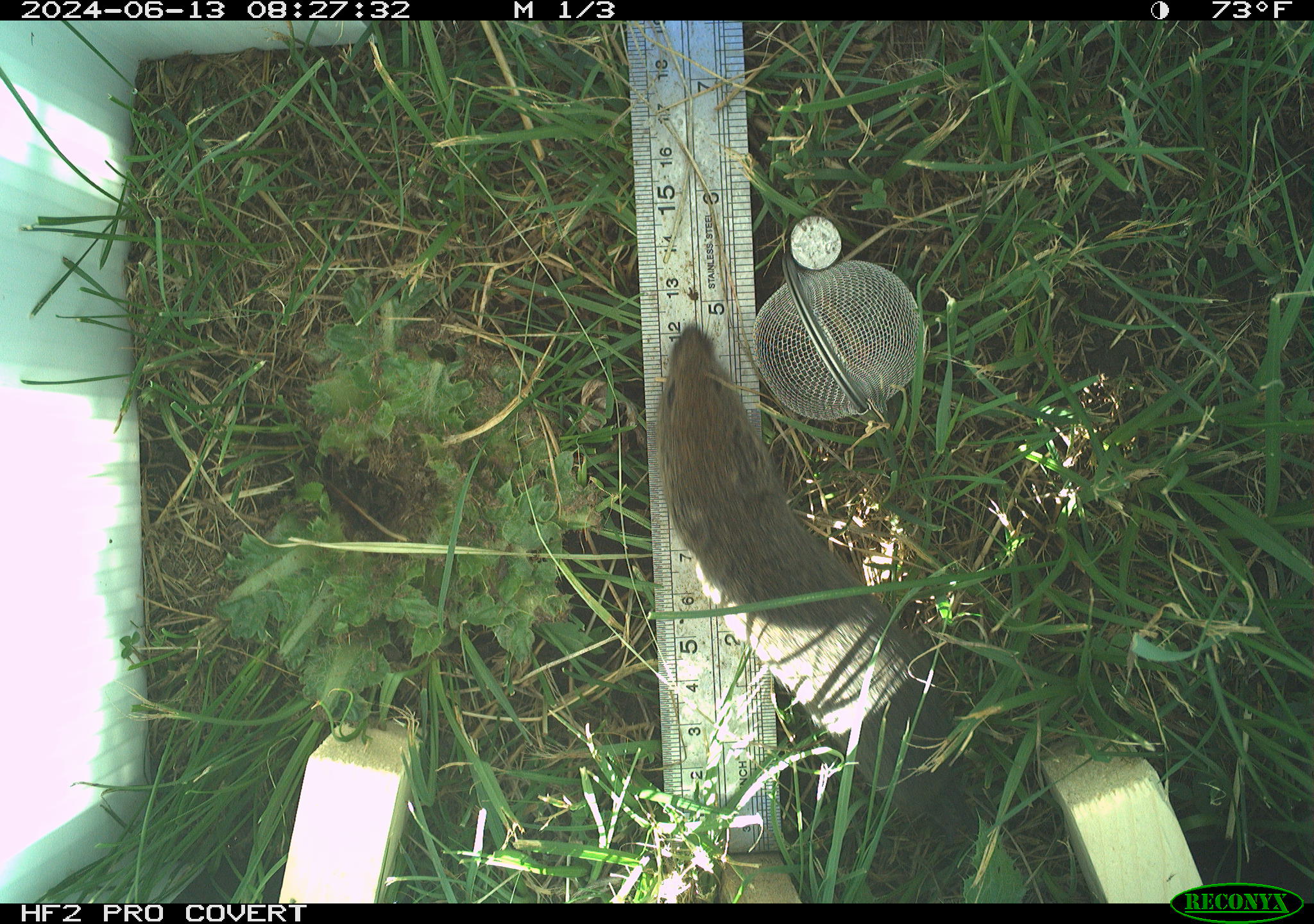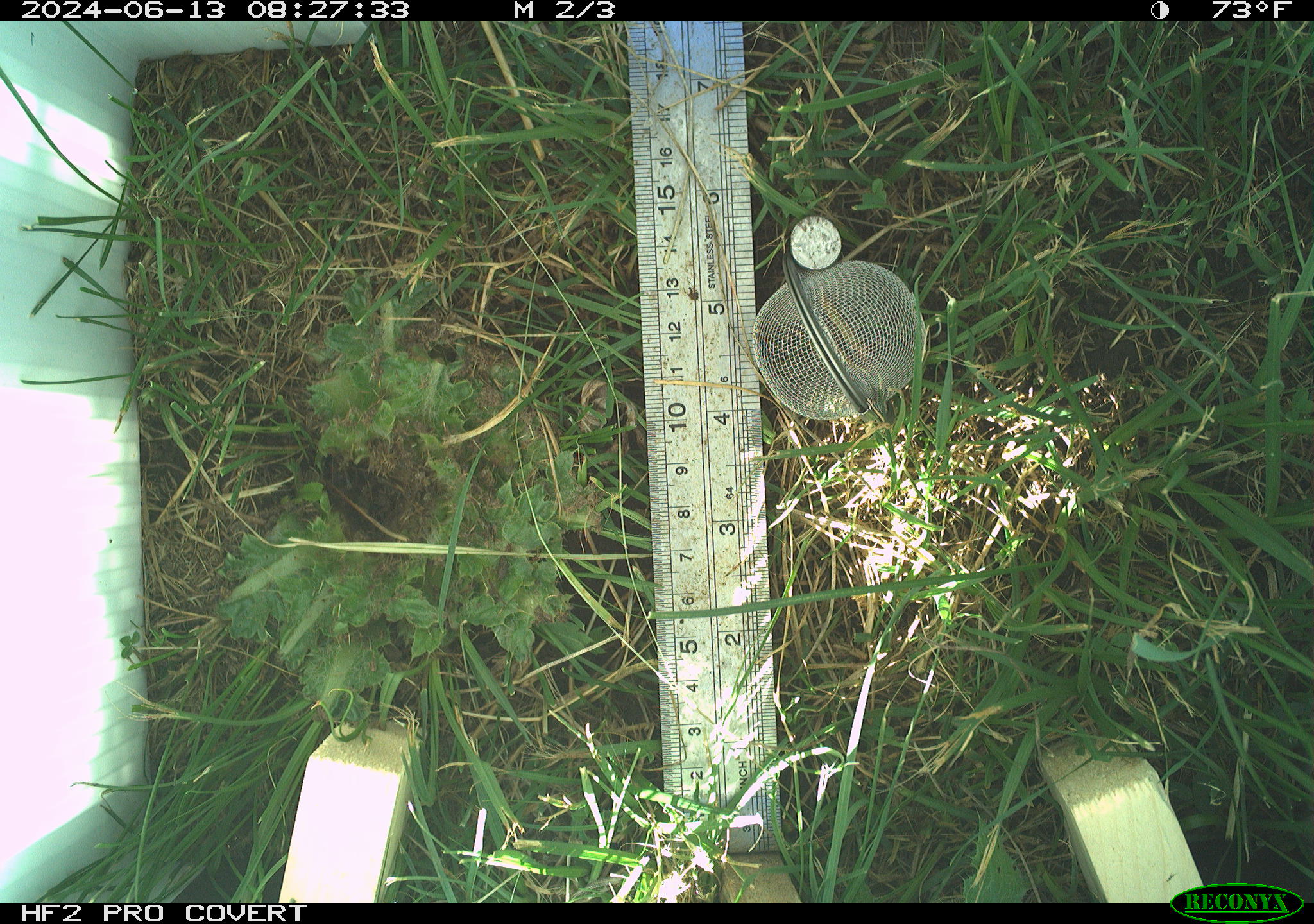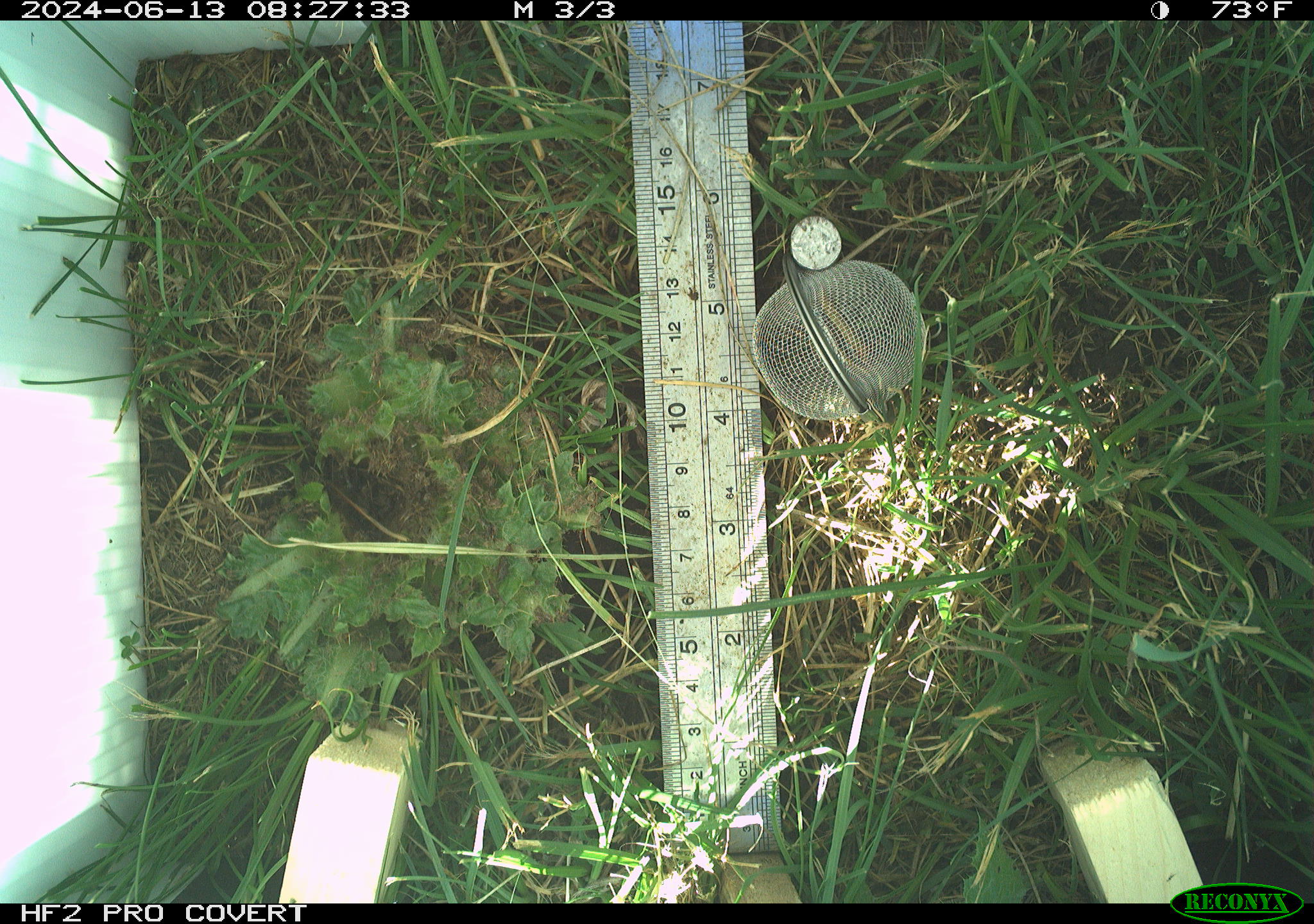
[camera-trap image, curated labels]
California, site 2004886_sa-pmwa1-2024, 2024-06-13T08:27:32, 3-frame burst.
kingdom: Animalia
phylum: Chordata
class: Mammalia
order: Rodentia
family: Cricetidae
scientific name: Arvicolinae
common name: voles, lemmings, and muskrats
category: arvicolinae subfamily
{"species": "arvicolinae subfamily (voles, lemmings, and muskrats) (Arvicolinae)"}